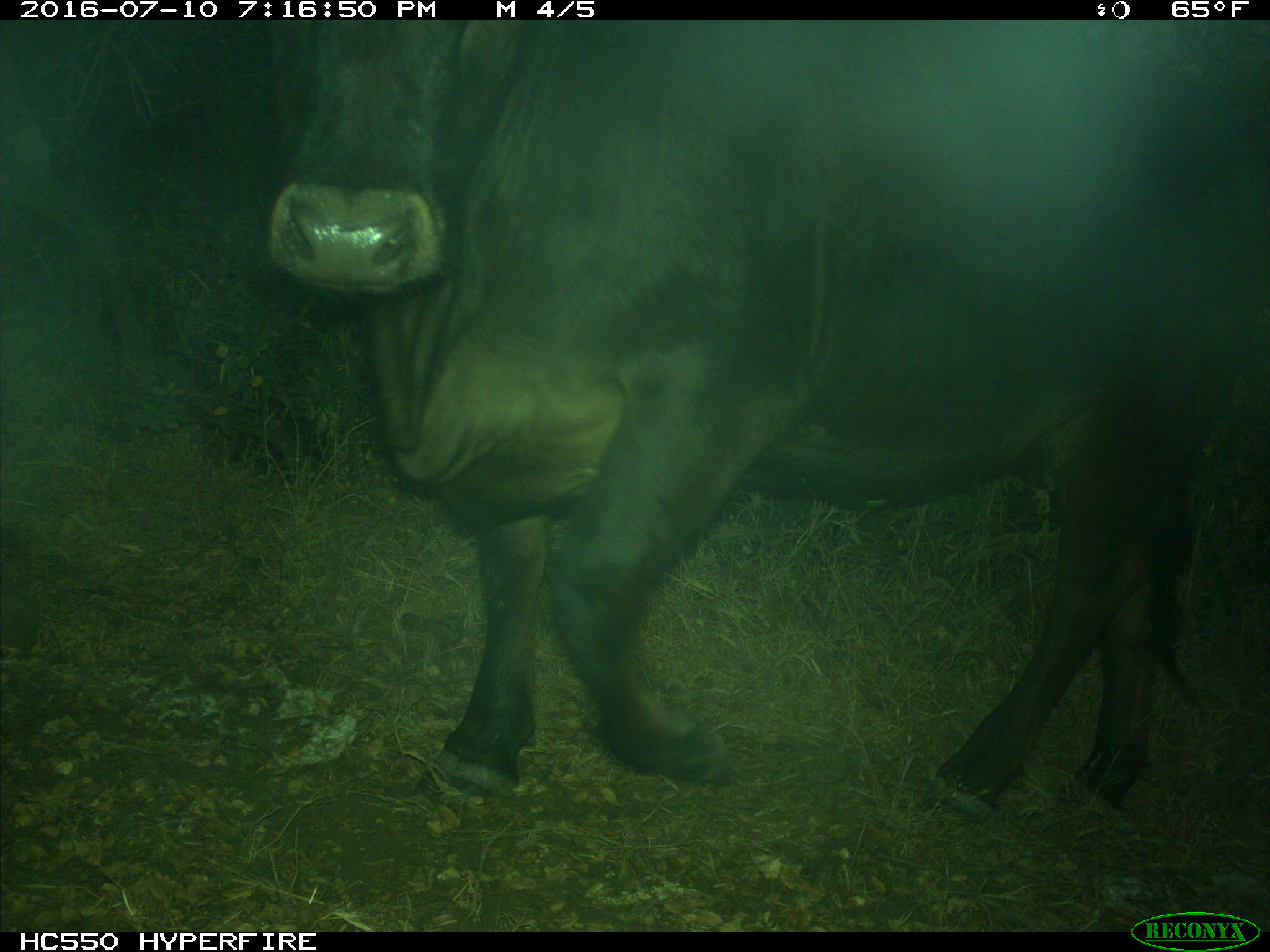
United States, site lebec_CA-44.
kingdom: Animalia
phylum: Chordata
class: Mammalia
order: Artiodactyla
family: Bovidae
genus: Bos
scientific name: Bos taurus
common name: domestic cow